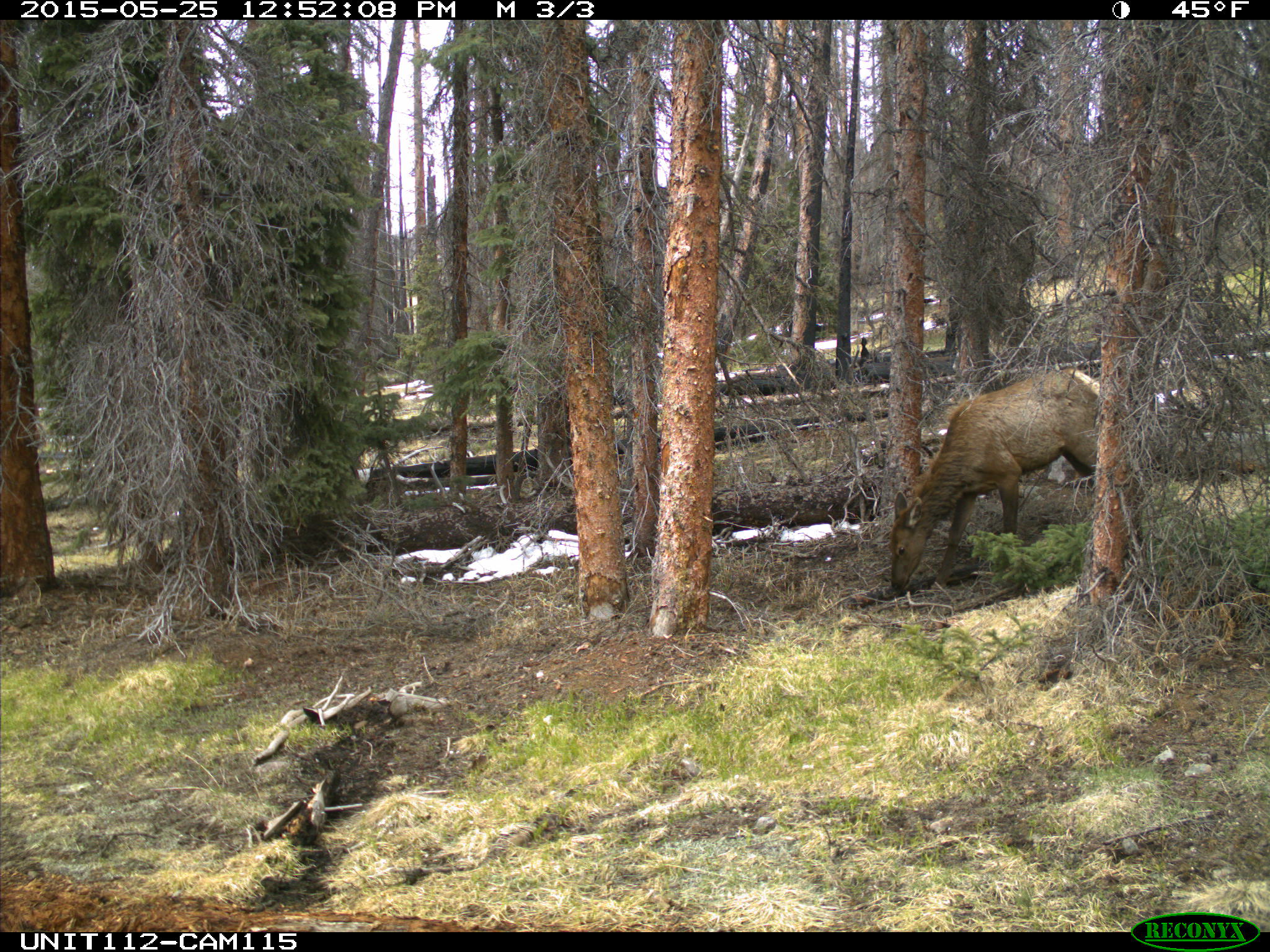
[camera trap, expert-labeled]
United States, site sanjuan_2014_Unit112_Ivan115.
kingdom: Animalia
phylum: Chordata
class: Mammalia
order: Artiodactyla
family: Cervidae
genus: Cervus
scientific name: Cervus elaphus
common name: red deer